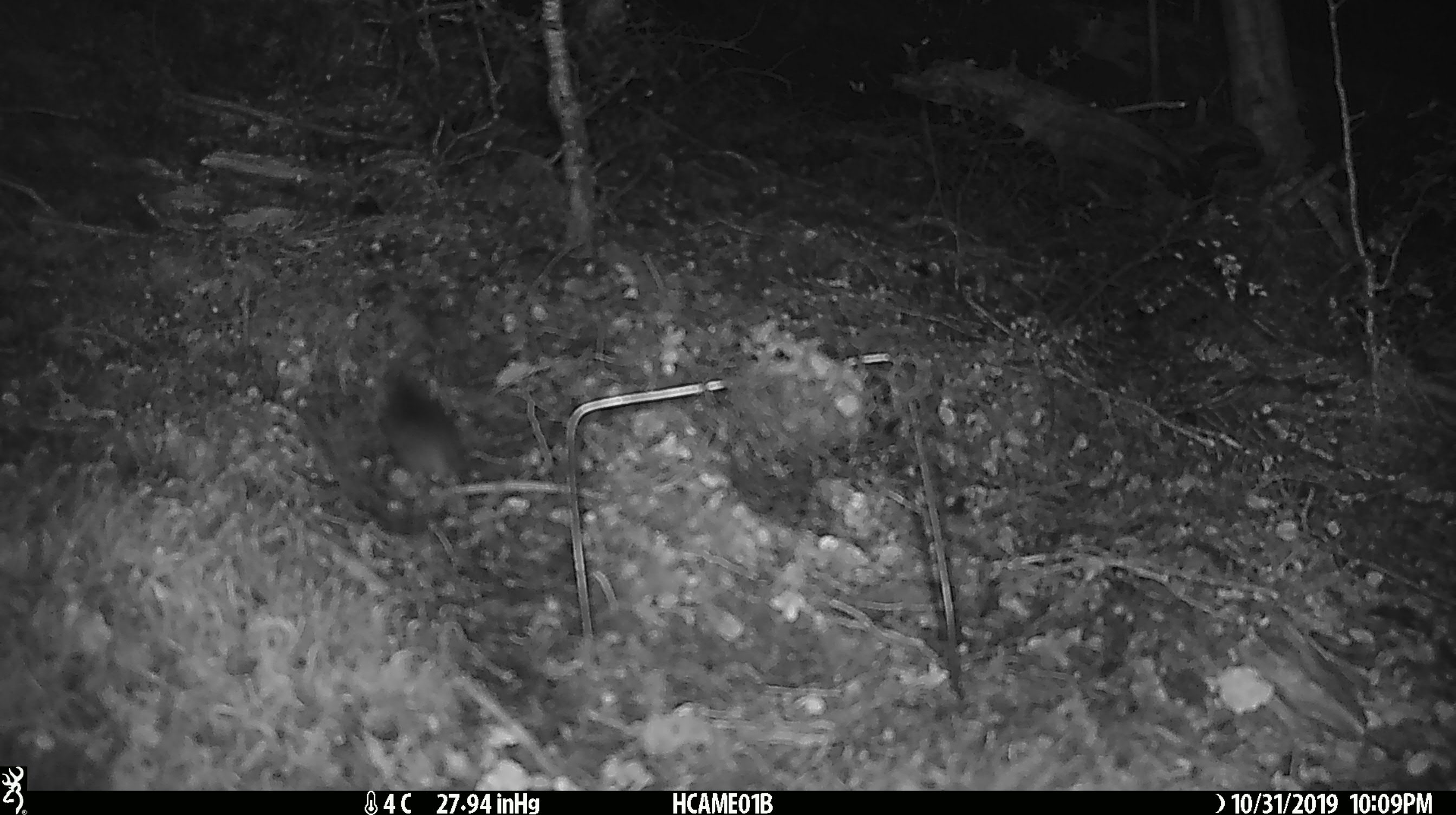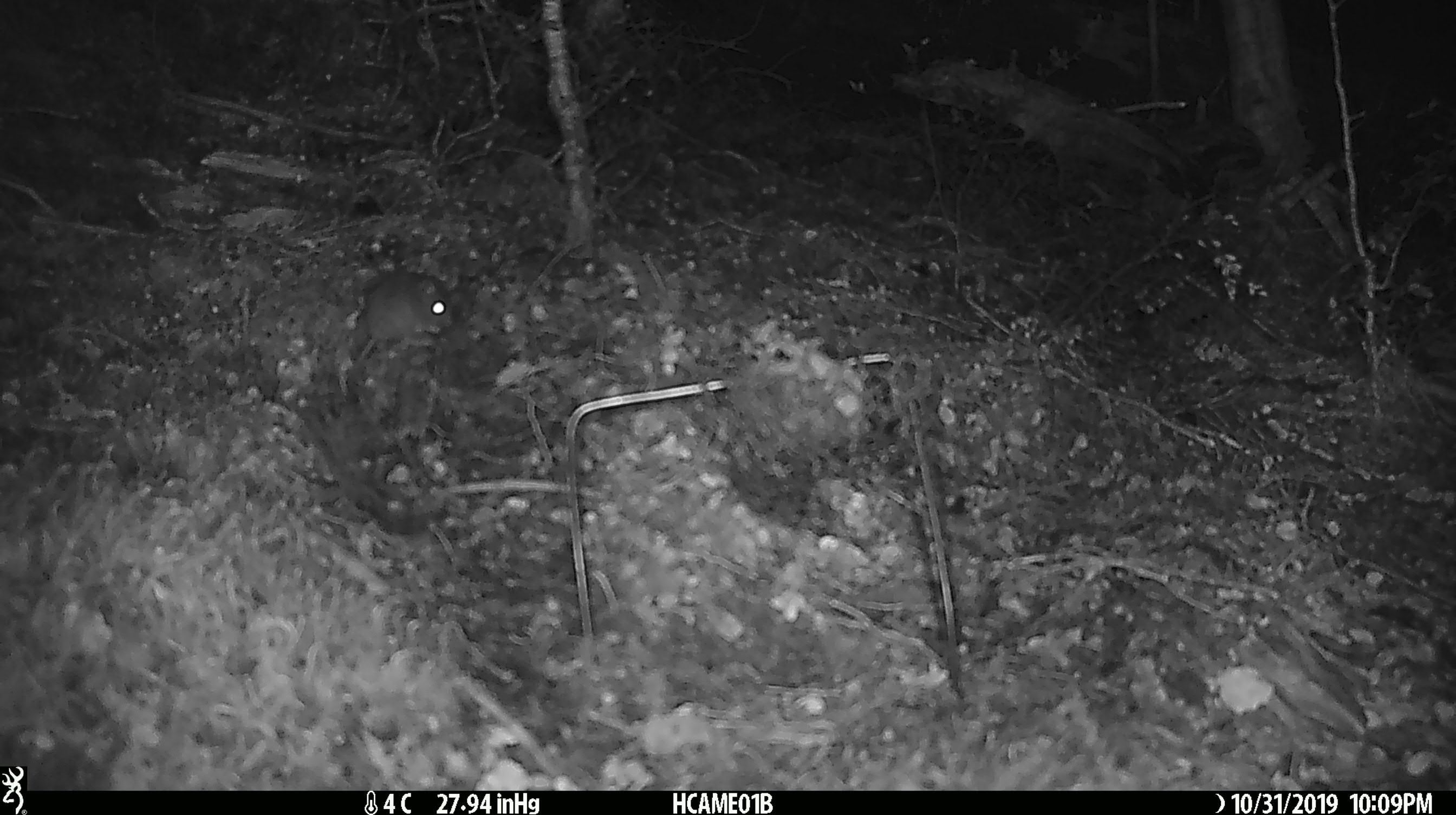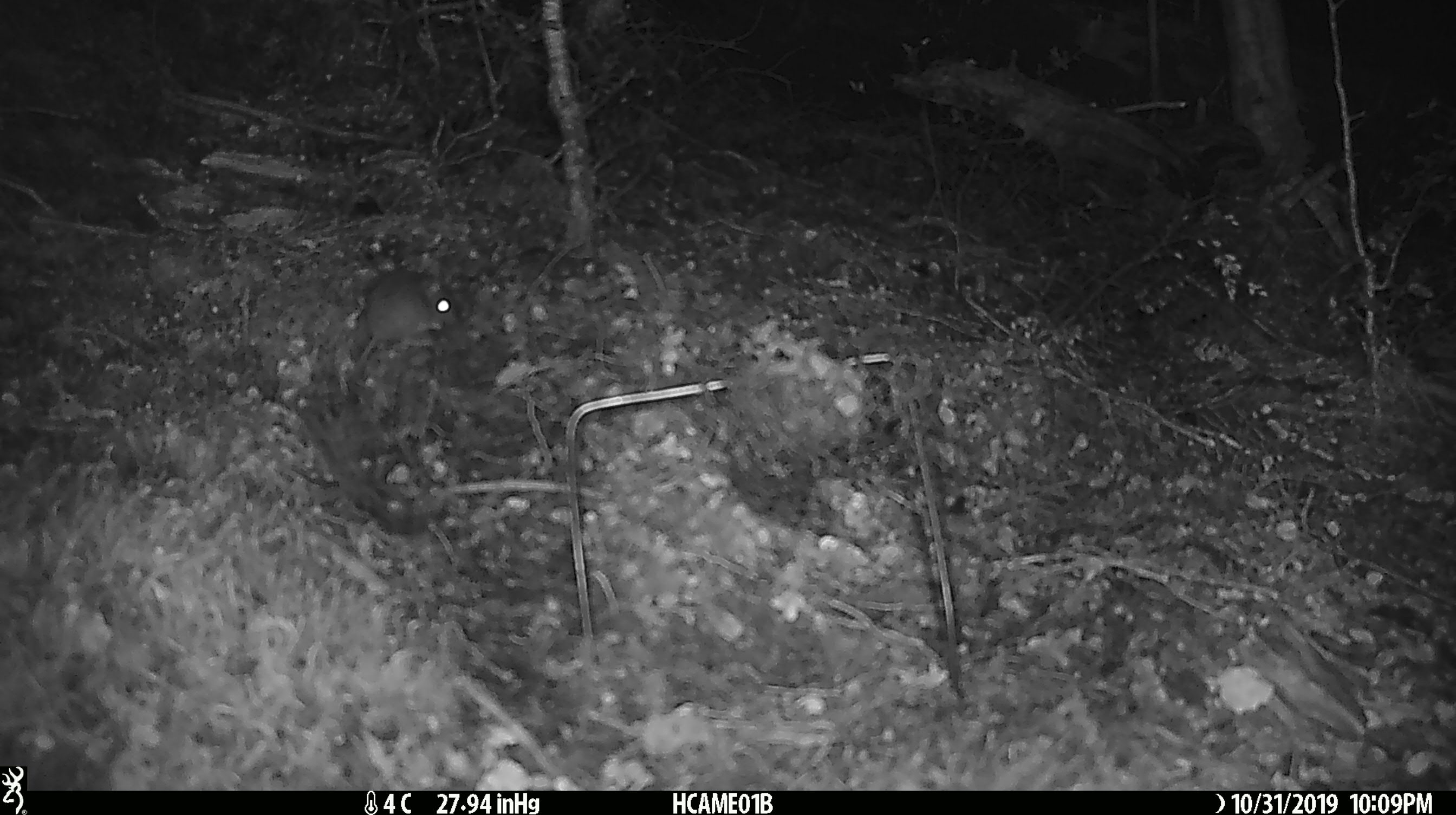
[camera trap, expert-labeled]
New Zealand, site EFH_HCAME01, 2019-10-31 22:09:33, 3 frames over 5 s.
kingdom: Animalia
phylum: Chordata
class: Mammalia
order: Rodentia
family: Muridae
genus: Mus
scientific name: Mus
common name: mouse